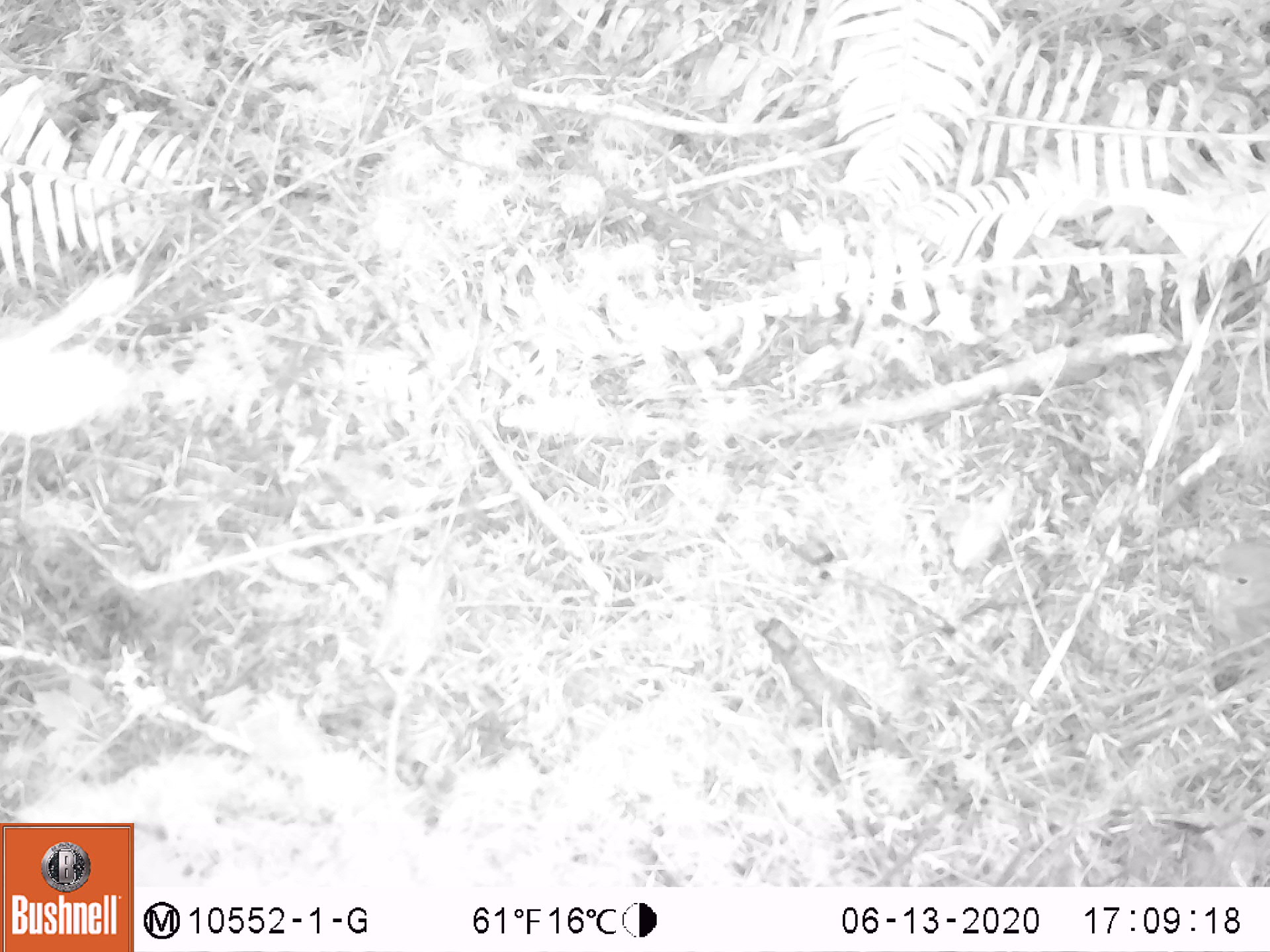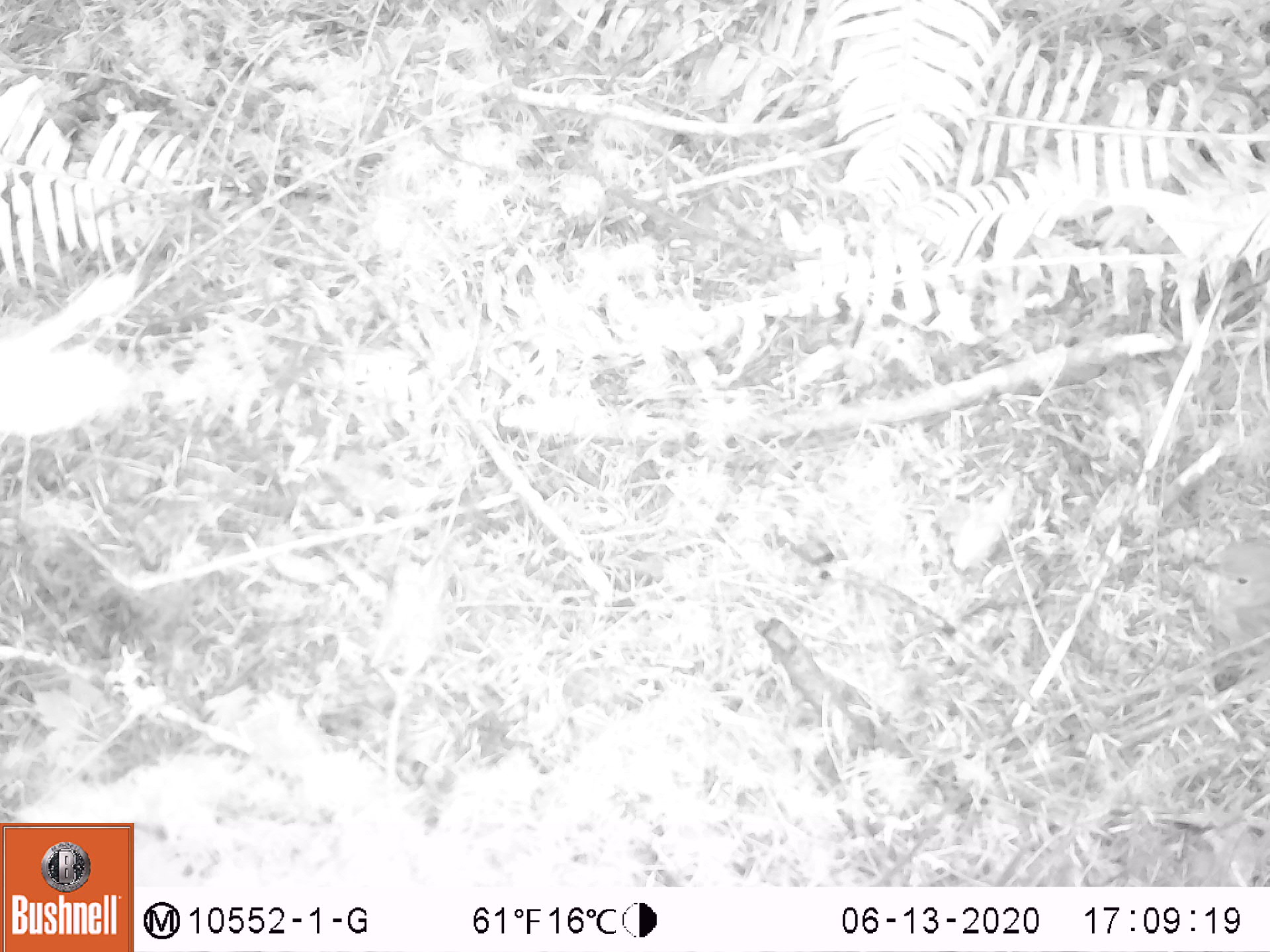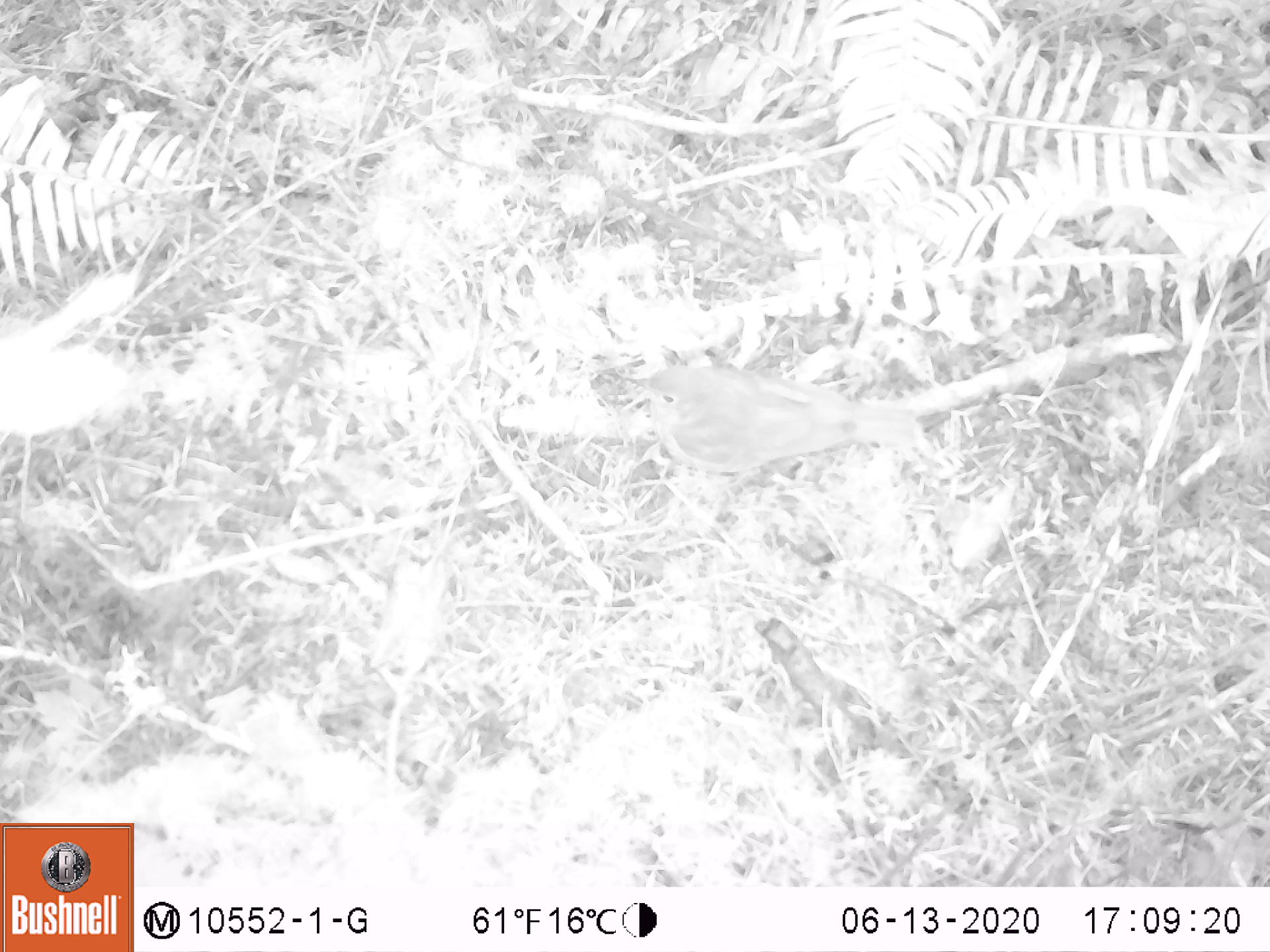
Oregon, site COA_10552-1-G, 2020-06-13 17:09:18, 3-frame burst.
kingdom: Animalia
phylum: Chordata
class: Aves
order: Passeriformes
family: Turdidae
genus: Catharus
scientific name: Catharus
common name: brown thrushes and nightingale-thrushes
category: catharus species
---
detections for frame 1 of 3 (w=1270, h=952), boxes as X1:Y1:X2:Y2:
catharus species: 1205:542:1263:640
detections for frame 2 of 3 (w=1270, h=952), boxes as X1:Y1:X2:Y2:
catharus species: 1201:537:1263:660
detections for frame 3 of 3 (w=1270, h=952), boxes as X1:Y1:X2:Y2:
catharus species: 628:364:922:483